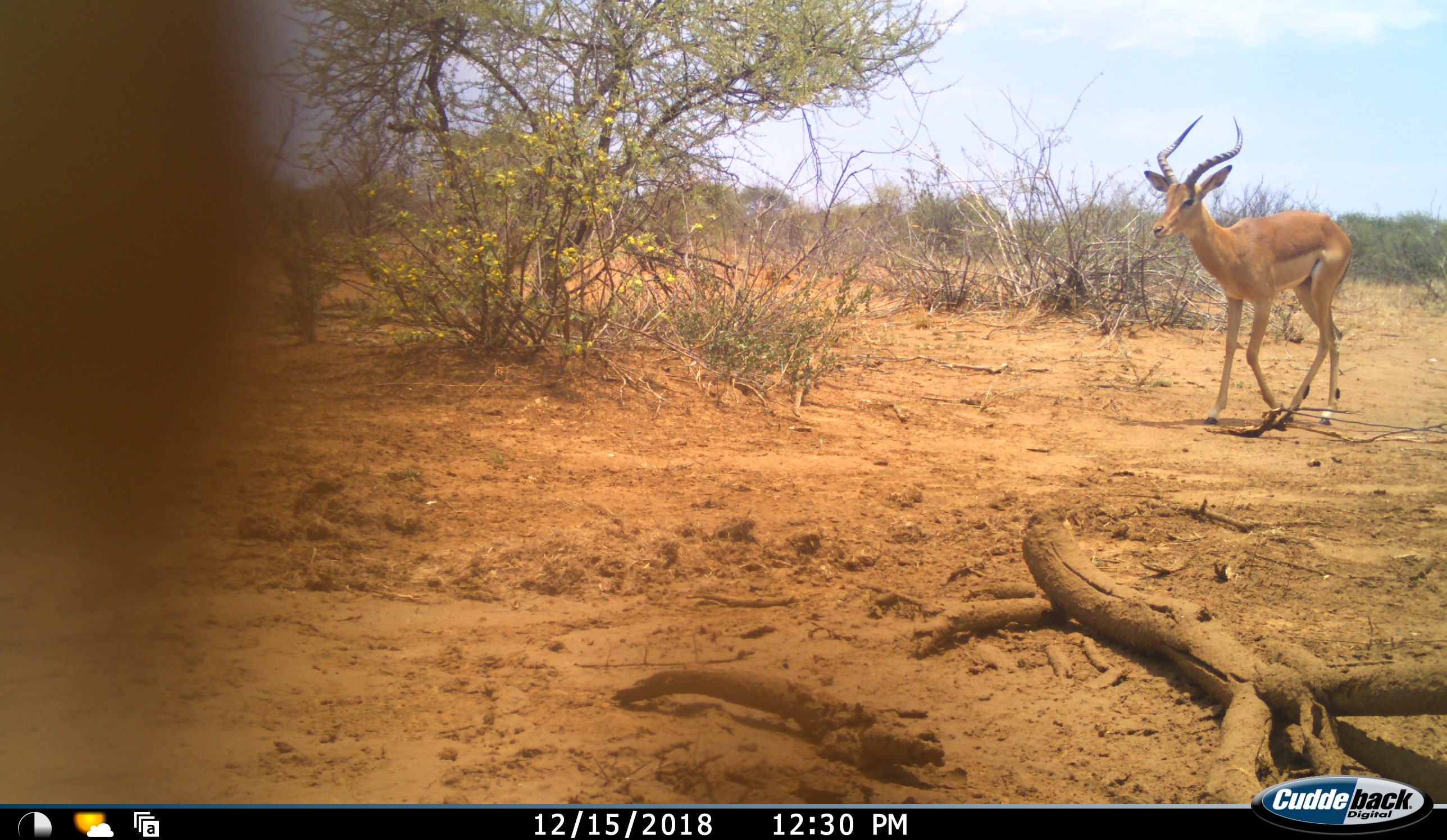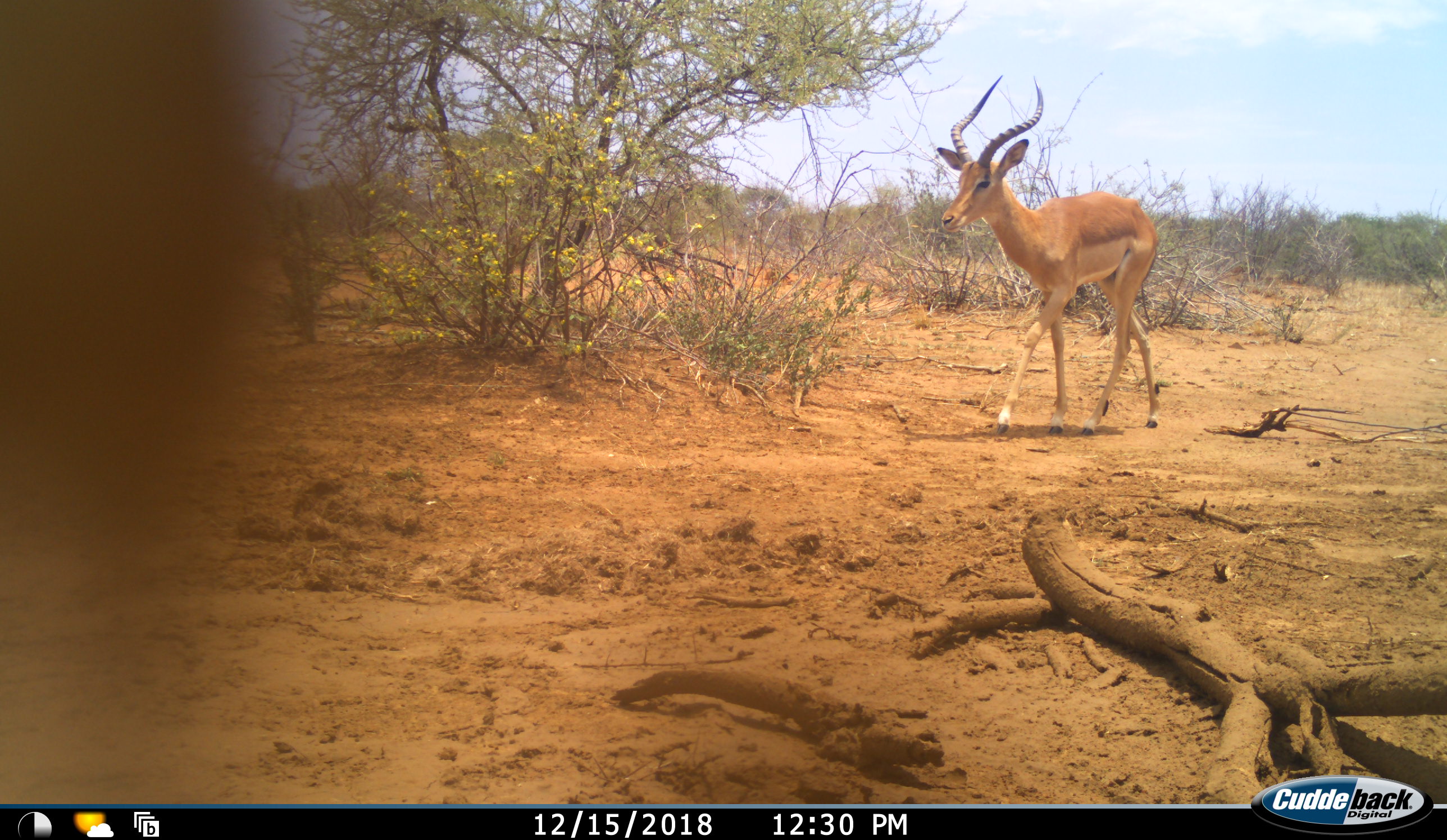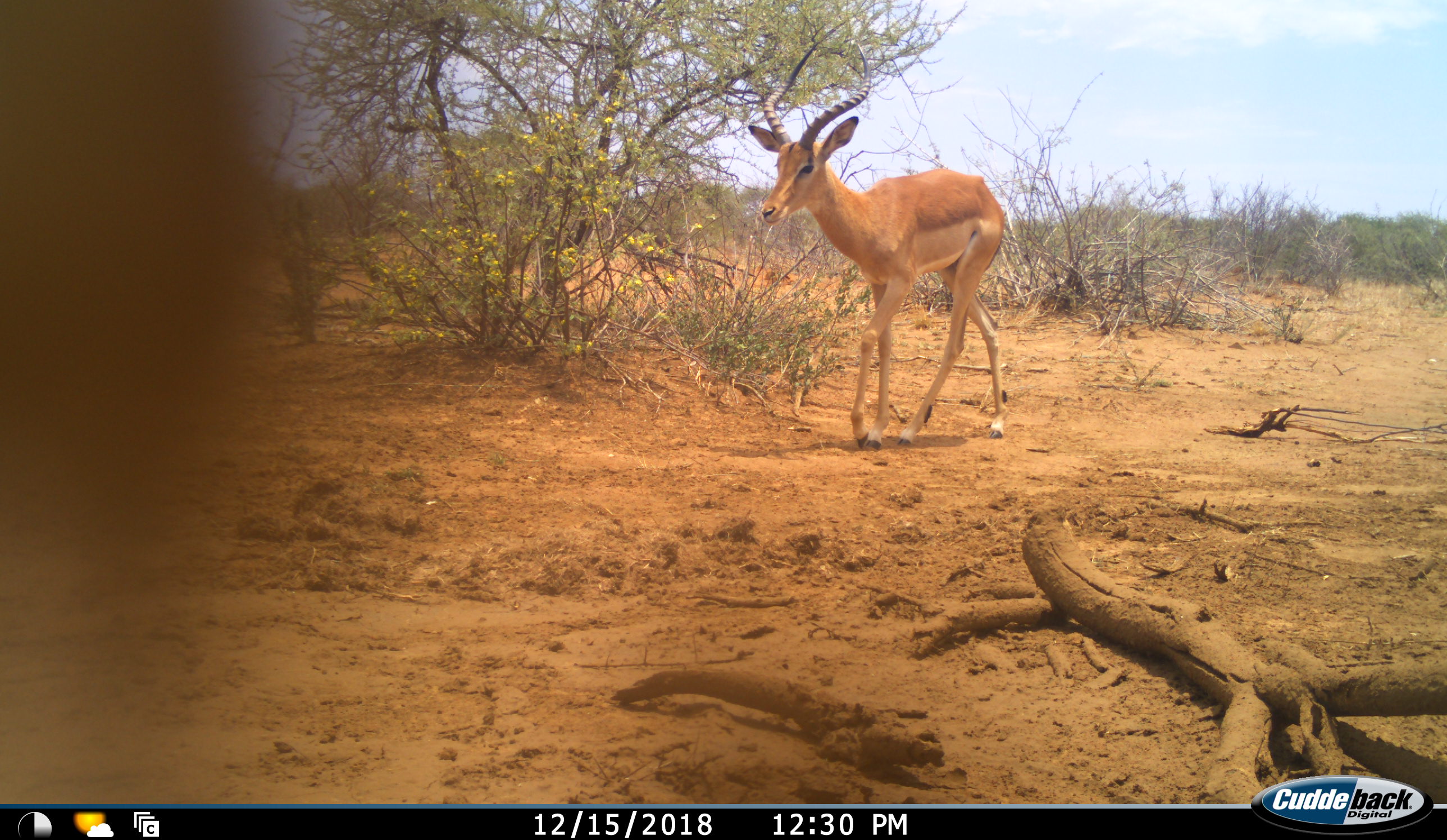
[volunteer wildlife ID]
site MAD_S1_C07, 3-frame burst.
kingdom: Animalia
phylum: Chordata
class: Mammalia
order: Artiodactyla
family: Bovidae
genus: Aepyceros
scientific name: Aepyceros melampus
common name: impala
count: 1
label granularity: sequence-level